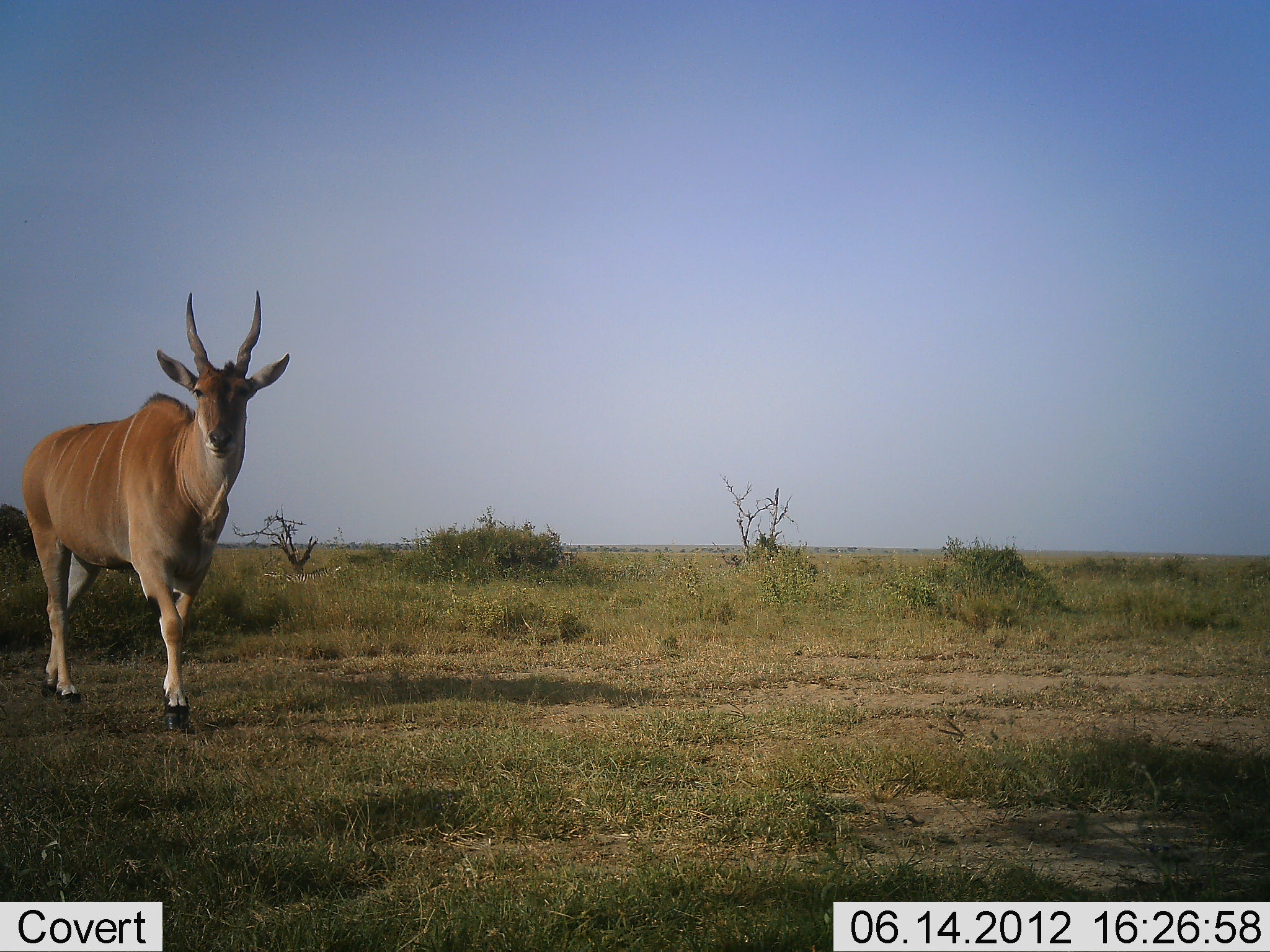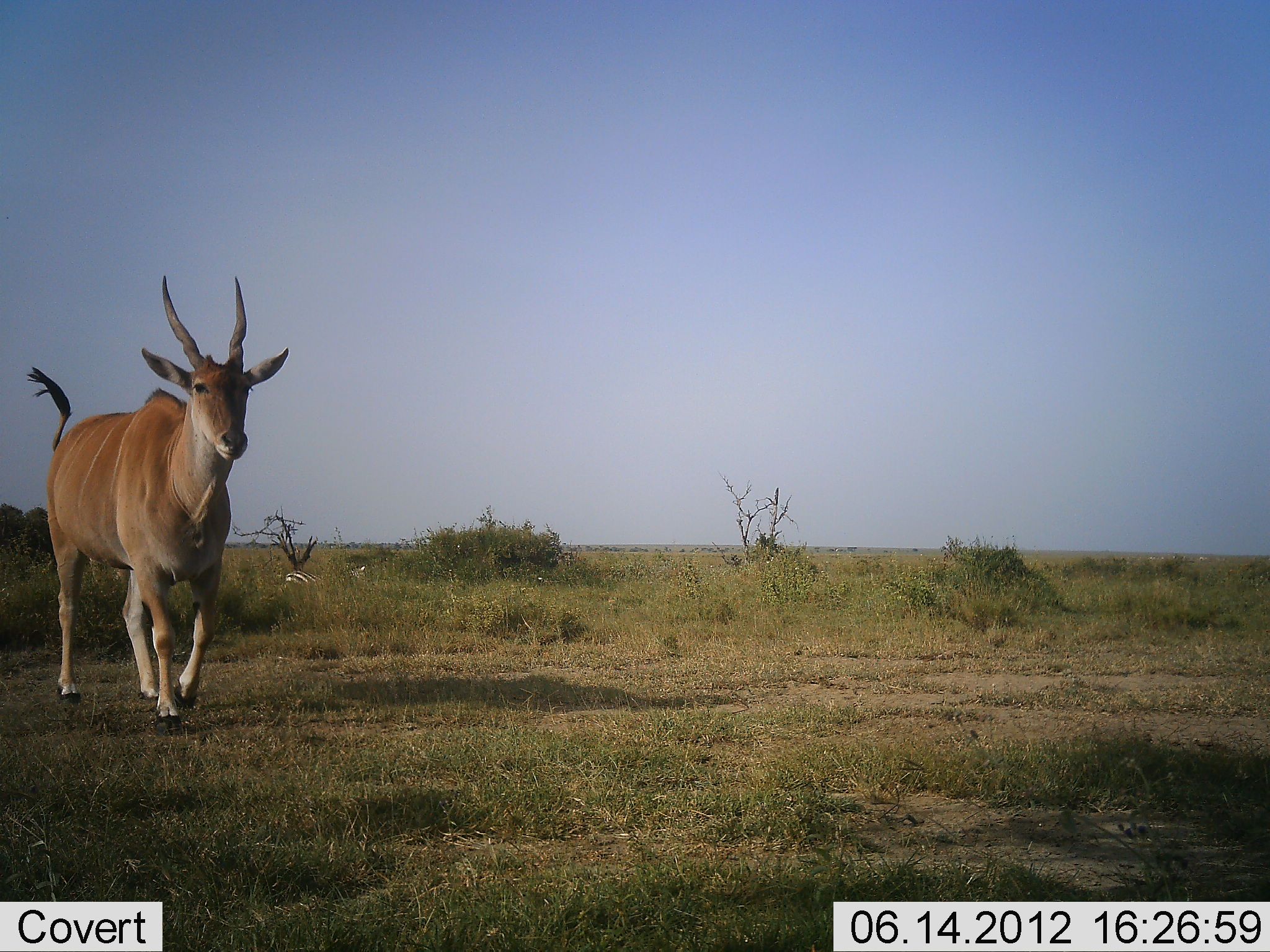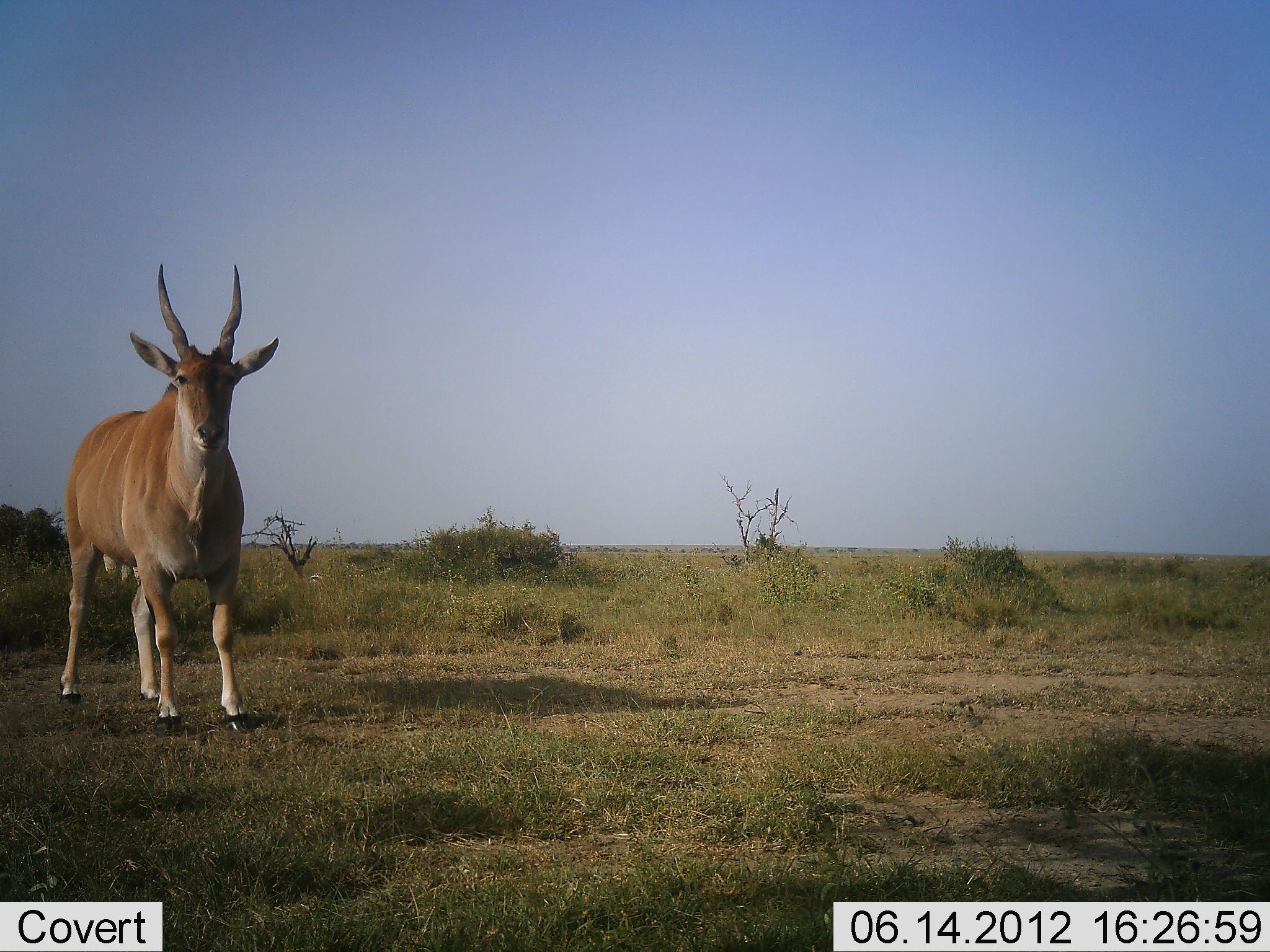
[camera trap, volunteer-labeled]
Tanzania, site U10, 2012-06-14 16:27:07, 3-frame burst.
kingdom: Animalia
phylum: Chordata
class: Mammalia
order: Artiodactyla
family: Bovidae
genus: Tragelaphus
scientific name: Tragelaphus oryx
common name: eland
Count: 1.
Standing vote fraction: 11%.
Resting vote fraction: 5%.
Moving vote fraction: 95%.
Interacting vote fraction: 0%.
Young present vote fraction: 0%.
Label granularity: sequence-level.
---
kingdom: Animalia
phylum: Chordata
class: Mammalia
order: Perissodactyla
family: Equidae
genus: Equus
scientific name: Equus quagga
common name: plains zebra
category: zebra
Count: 1.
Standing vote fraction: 12%.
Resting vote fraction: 0%.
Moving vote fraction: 75%.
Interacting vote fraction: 0%.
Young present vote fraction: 0%.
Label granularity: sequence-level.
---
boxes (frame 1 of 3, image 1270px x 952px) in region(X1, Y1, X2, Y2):
animal: region(21, 289, 290, 734)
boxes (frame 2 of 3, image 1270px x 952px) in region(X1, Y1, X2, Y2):
animal: region(25, 275, 290, 737)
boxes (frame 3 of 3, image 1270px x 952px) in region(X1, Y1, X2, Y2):
animal: region(57, 263, 280, 738)